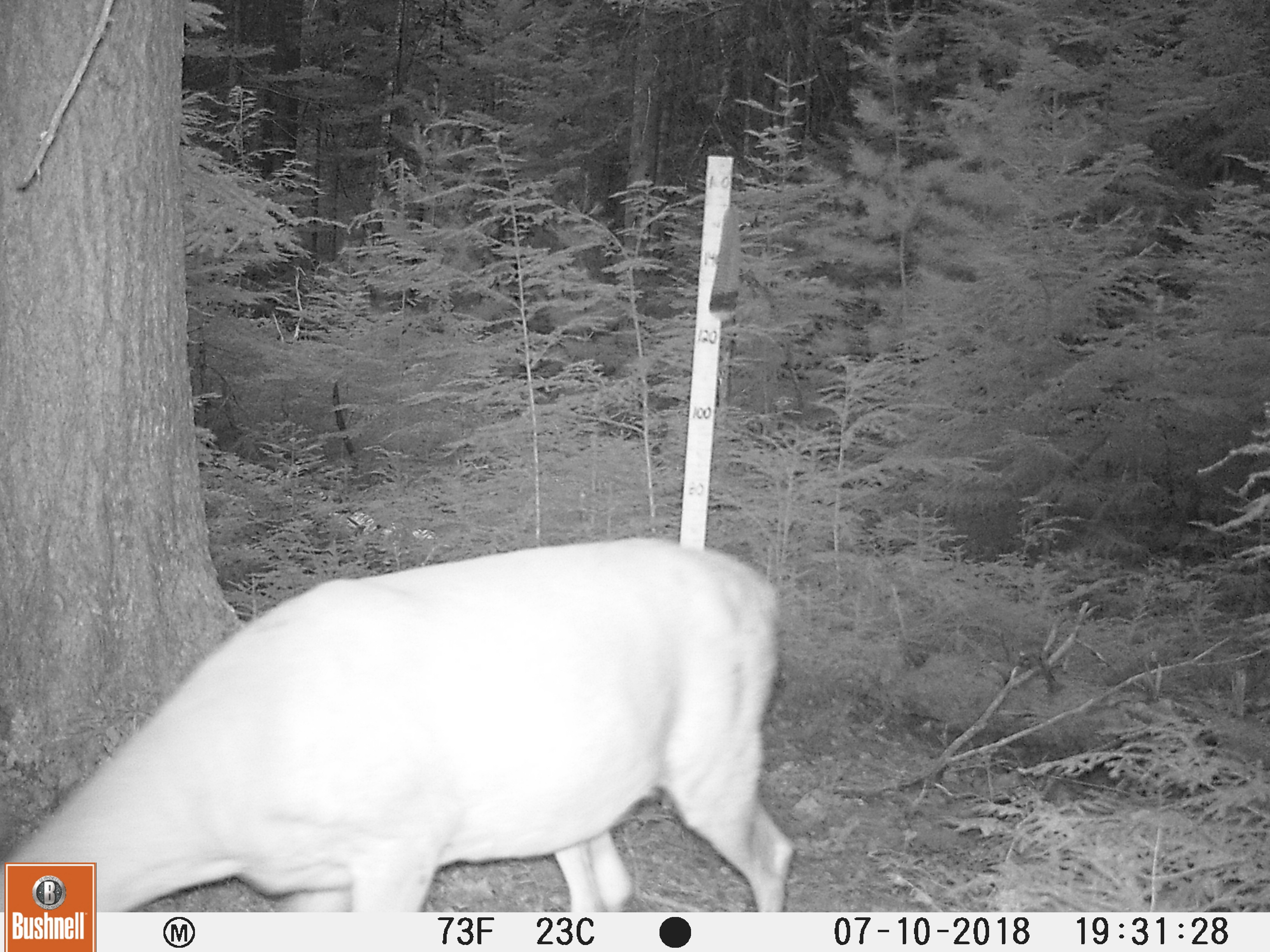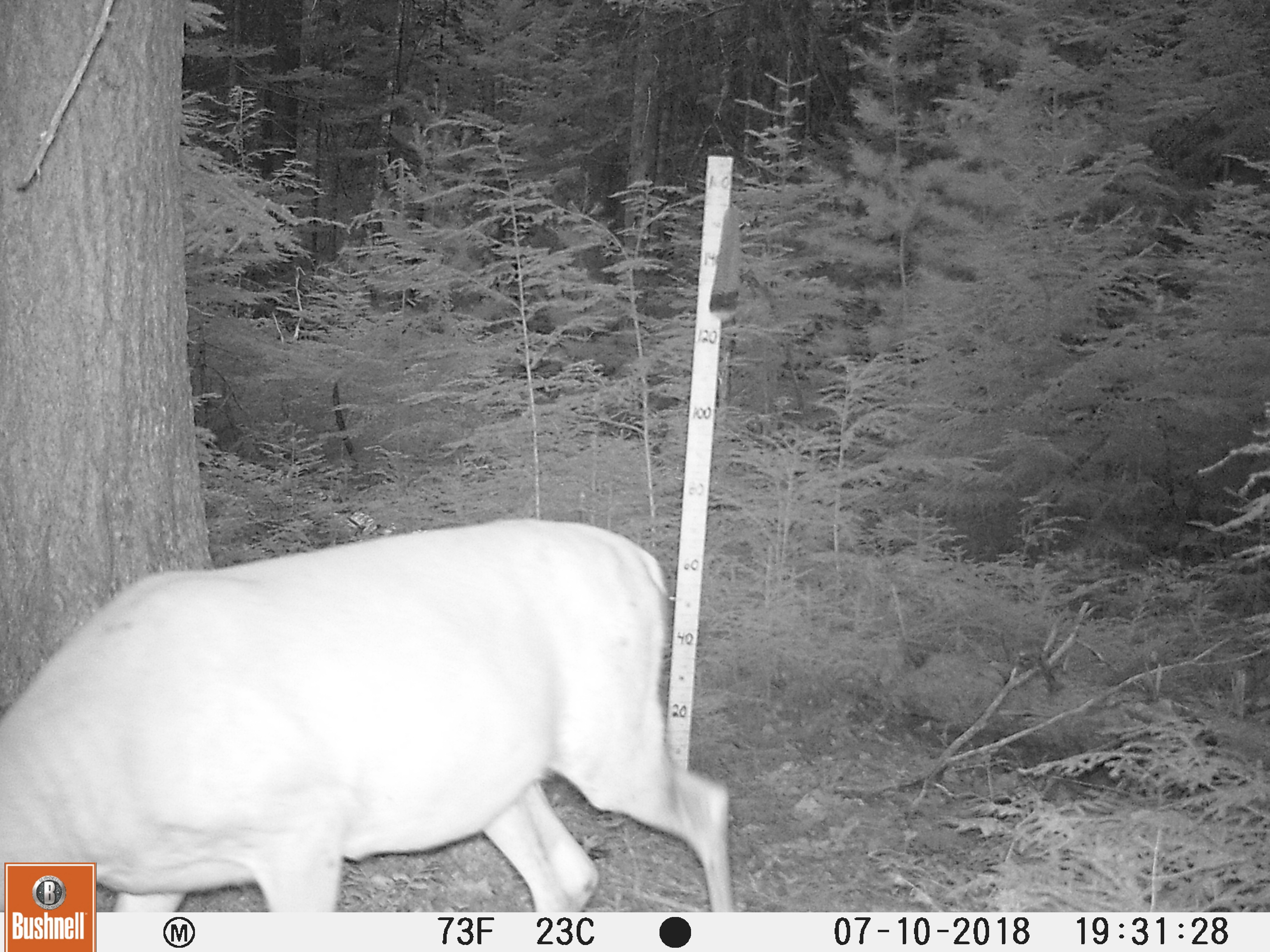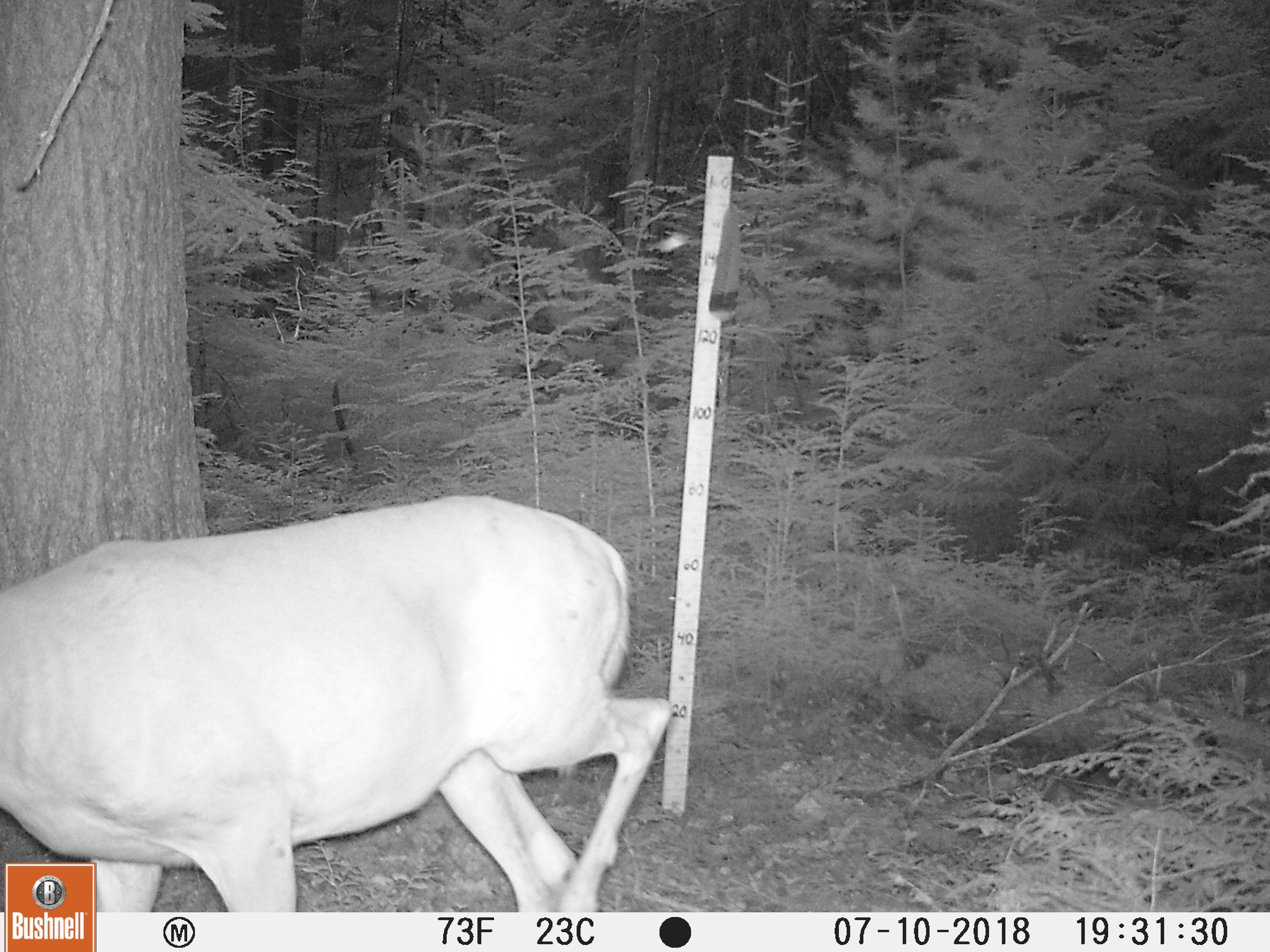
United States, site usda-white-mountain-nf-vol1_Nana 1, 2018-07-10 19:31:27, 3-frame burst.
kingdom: Animalia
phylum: Chordata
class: Mammalia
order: Artiodactyla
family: Cervidae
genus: Odocoileus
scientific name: Odocoileus virginianus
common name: white-tailed deer